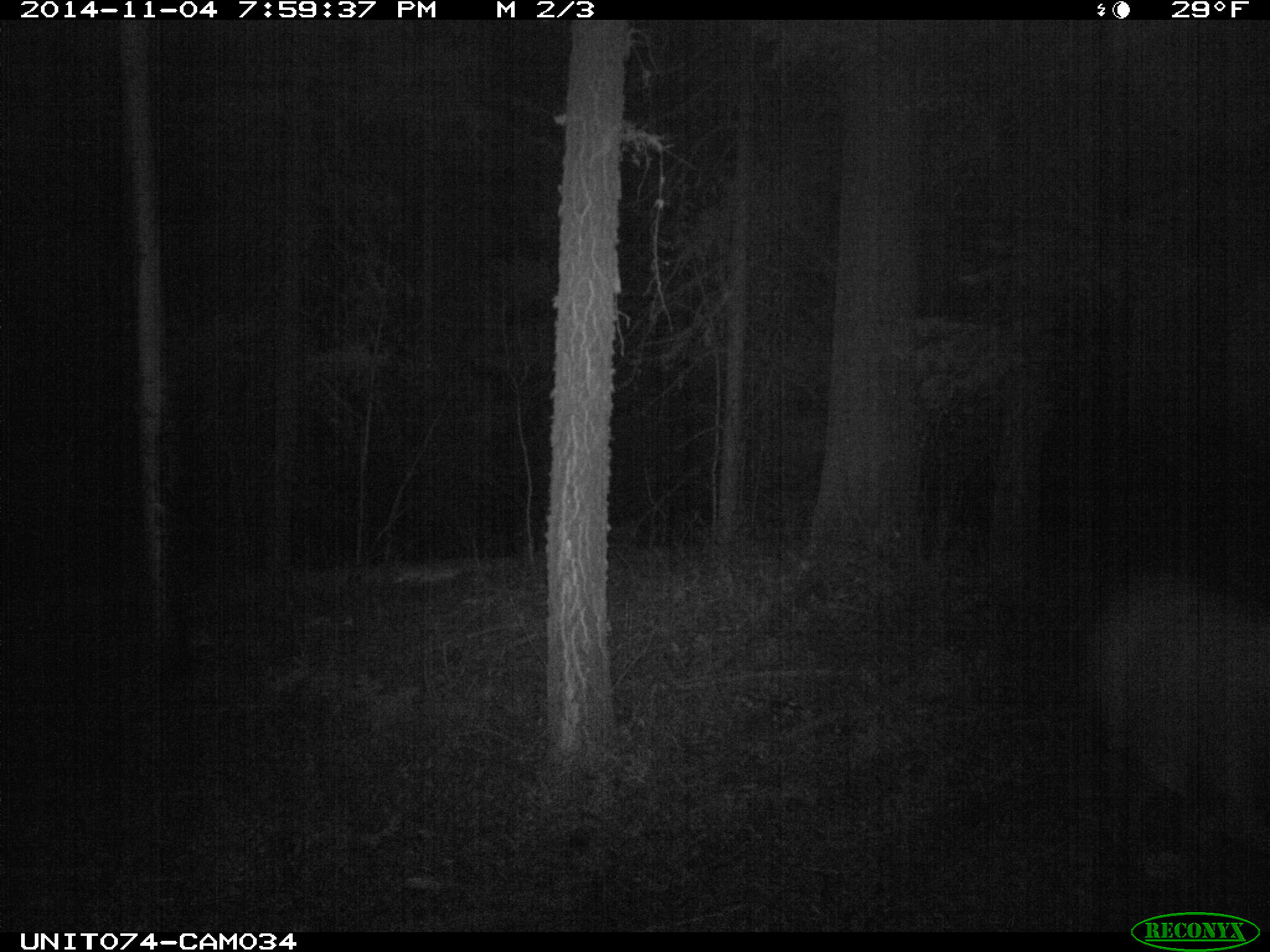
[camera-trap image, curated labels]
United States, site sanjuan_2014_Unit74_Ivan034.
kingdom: Animalia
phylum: Chordata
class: Mammalia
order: Artiodactyla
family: Cervidae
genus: Cervus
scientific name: Cervus elaphus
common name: red deer